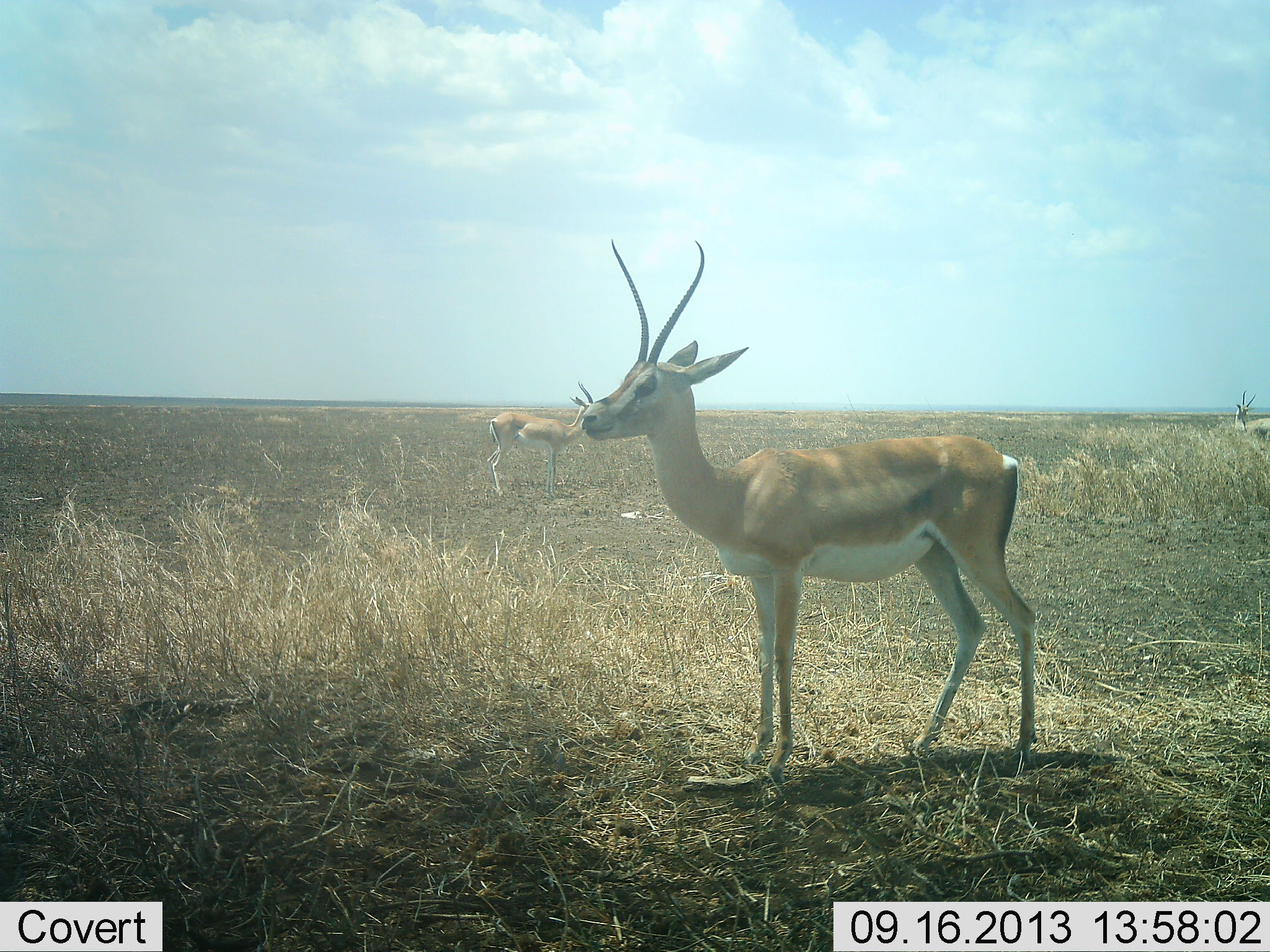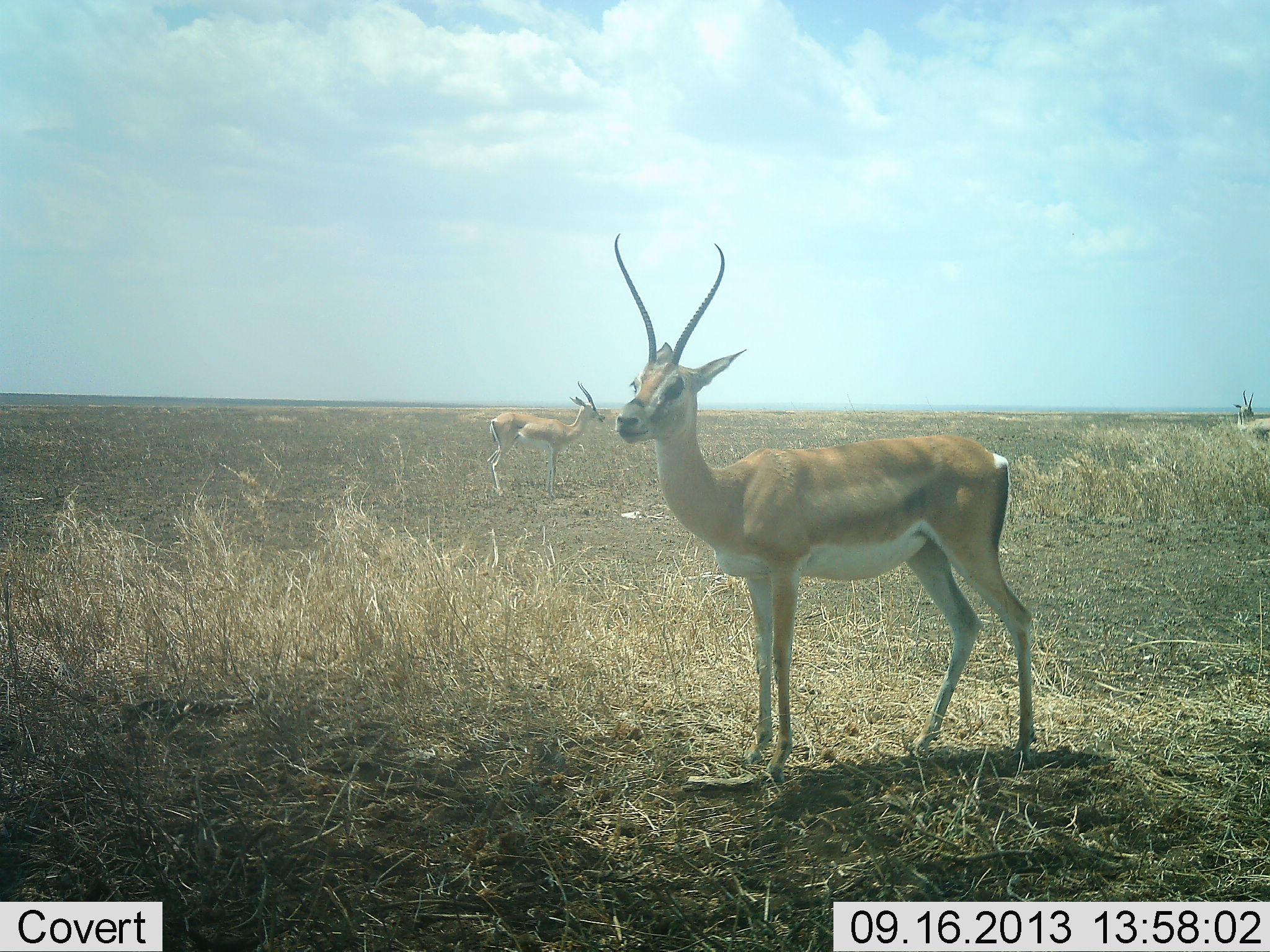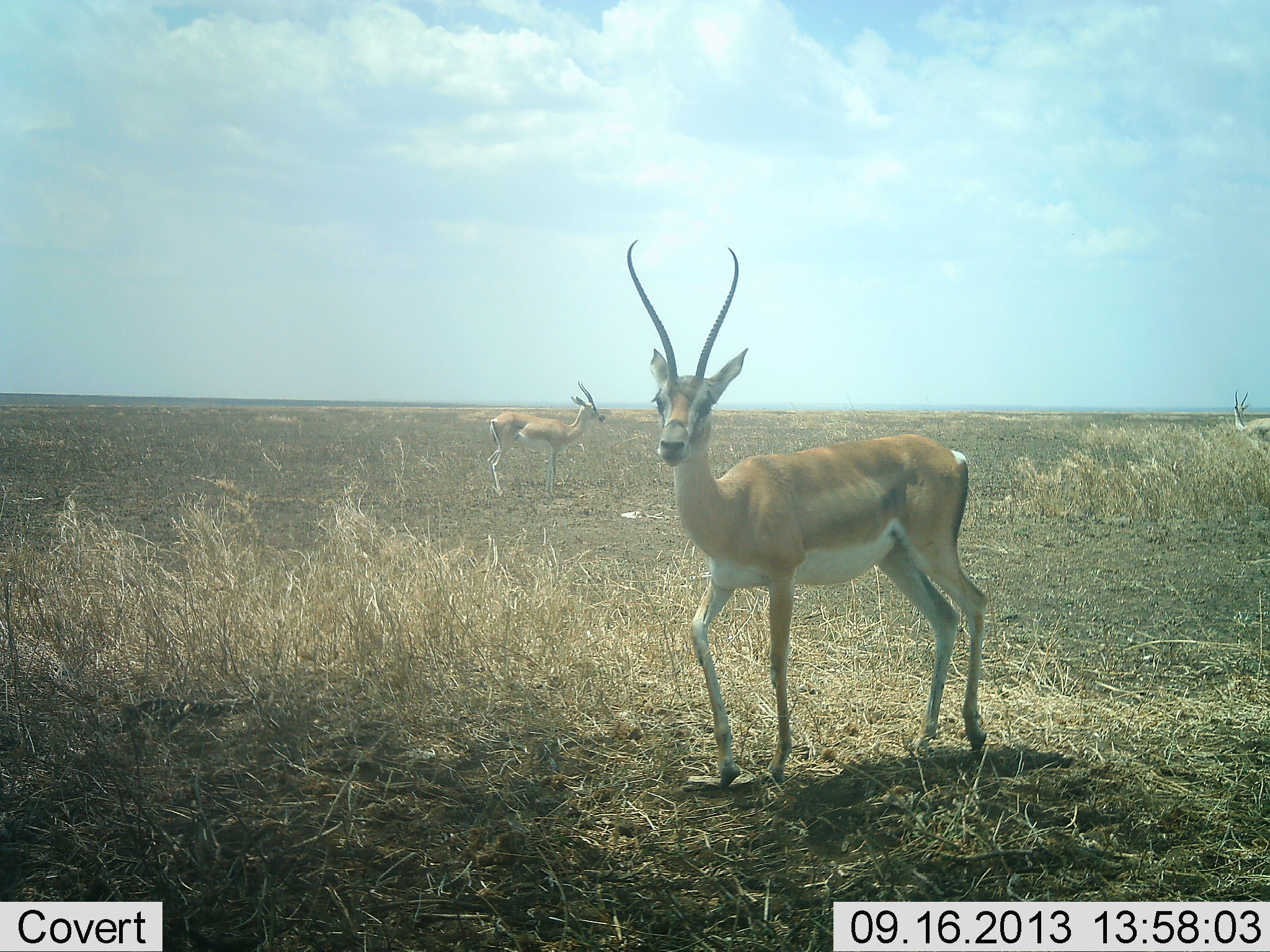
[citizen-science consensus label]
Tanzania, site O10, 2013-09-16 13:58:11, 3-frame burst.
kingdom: Animalia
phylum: Chordata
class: Mammalia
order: Artiodactyla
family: Bovidae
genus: Nanger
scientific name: Nanger granti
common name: grant's gazelle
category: gazellegrants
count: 3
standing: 100%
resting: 0%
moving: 0%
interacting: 0%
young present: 10%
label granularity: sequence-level